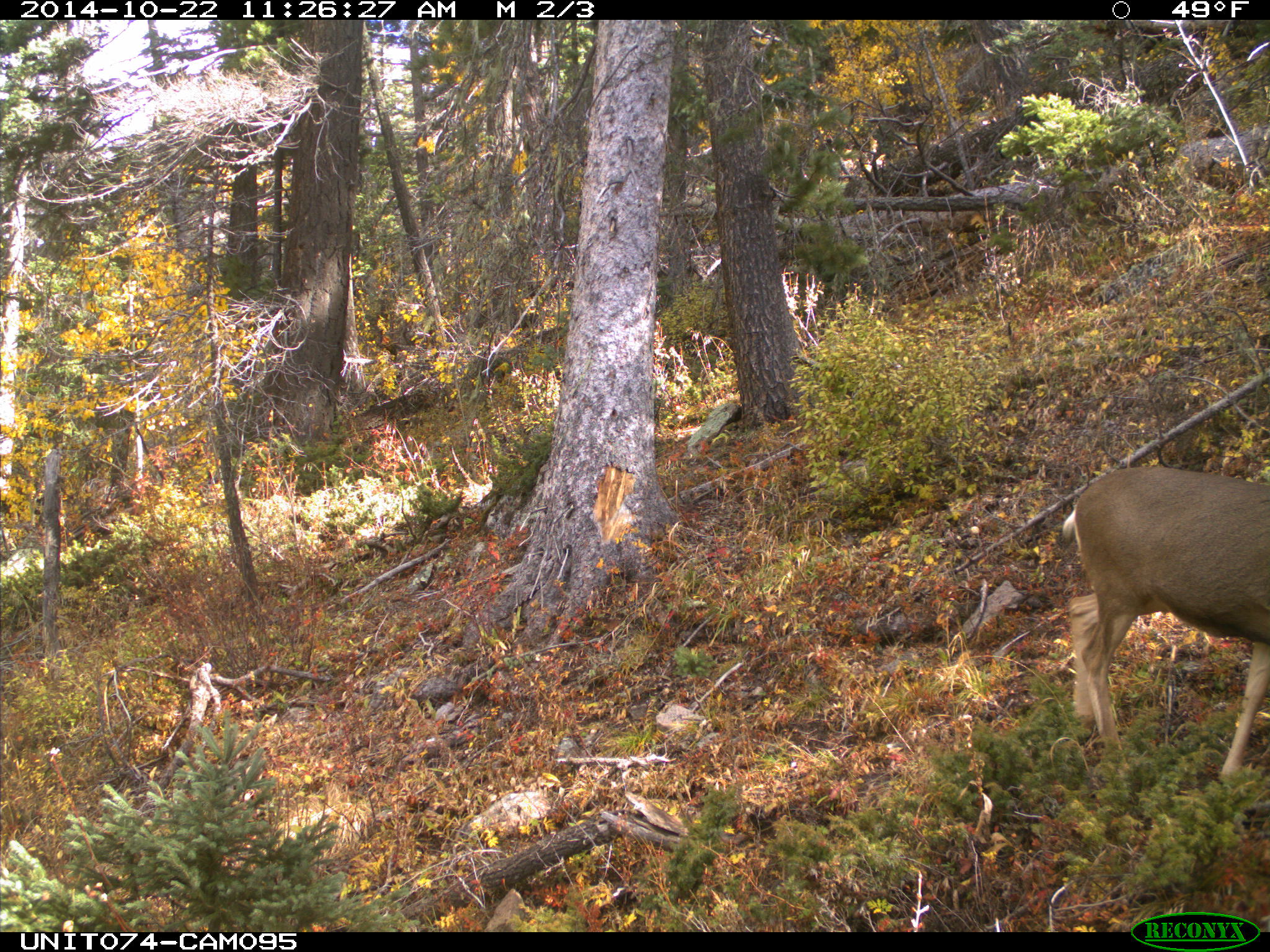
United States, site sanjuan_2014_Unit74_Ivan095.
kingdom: Animalia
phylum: Chordata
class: Mammalia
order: Artiodactyla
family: Cervidae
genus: Odocoileus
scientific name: Odocoileus hemionus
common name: mule deer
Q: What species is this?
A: Odocoileus hemionus (mule deer).